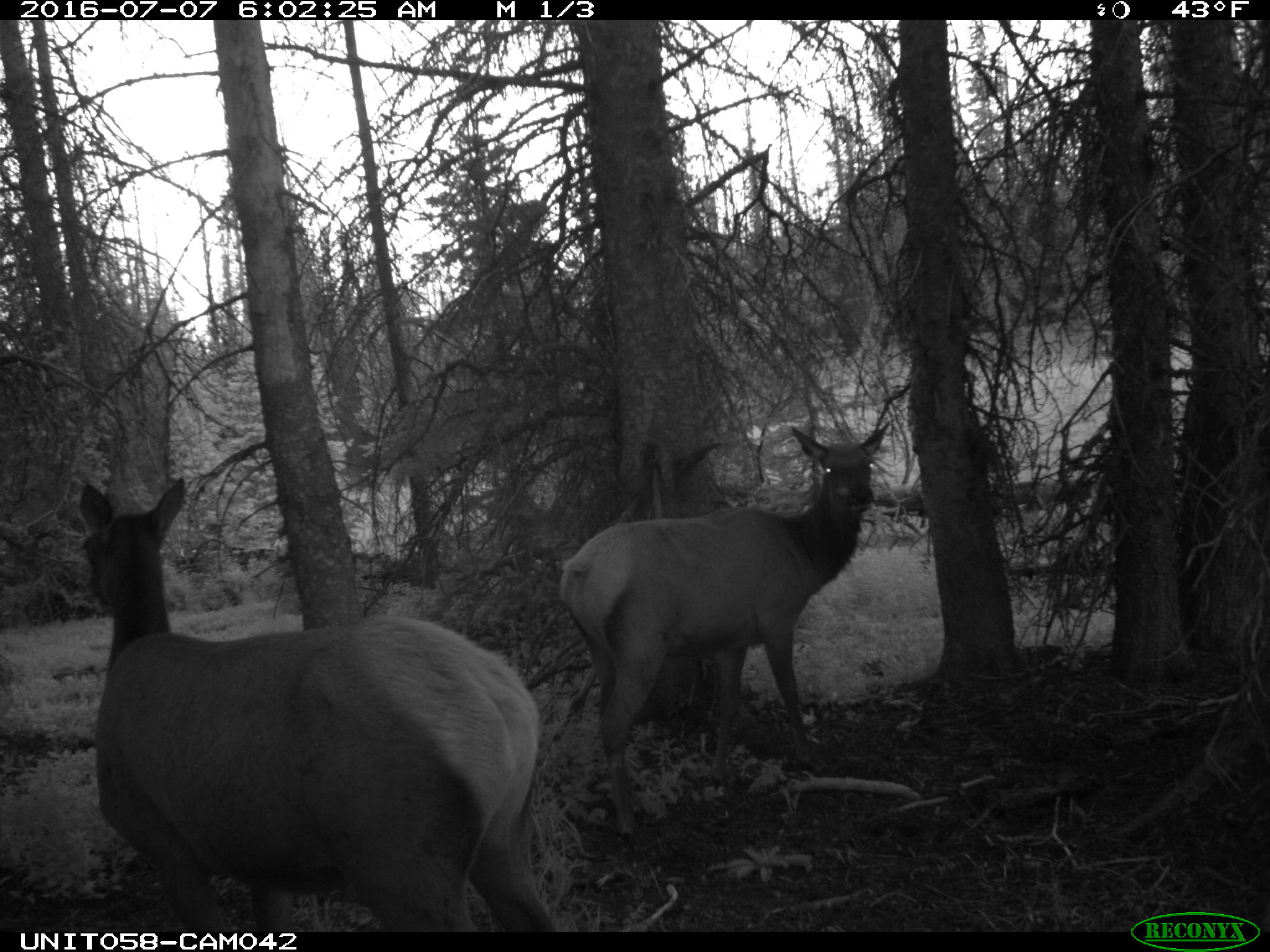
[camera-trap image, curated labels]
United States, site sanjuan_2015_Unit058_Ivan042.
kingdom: Animalia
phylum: Chordata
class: Mammalia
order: Artiodactyla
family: Cervidae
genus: Cervus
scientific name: Cervus elaphus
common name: red deer